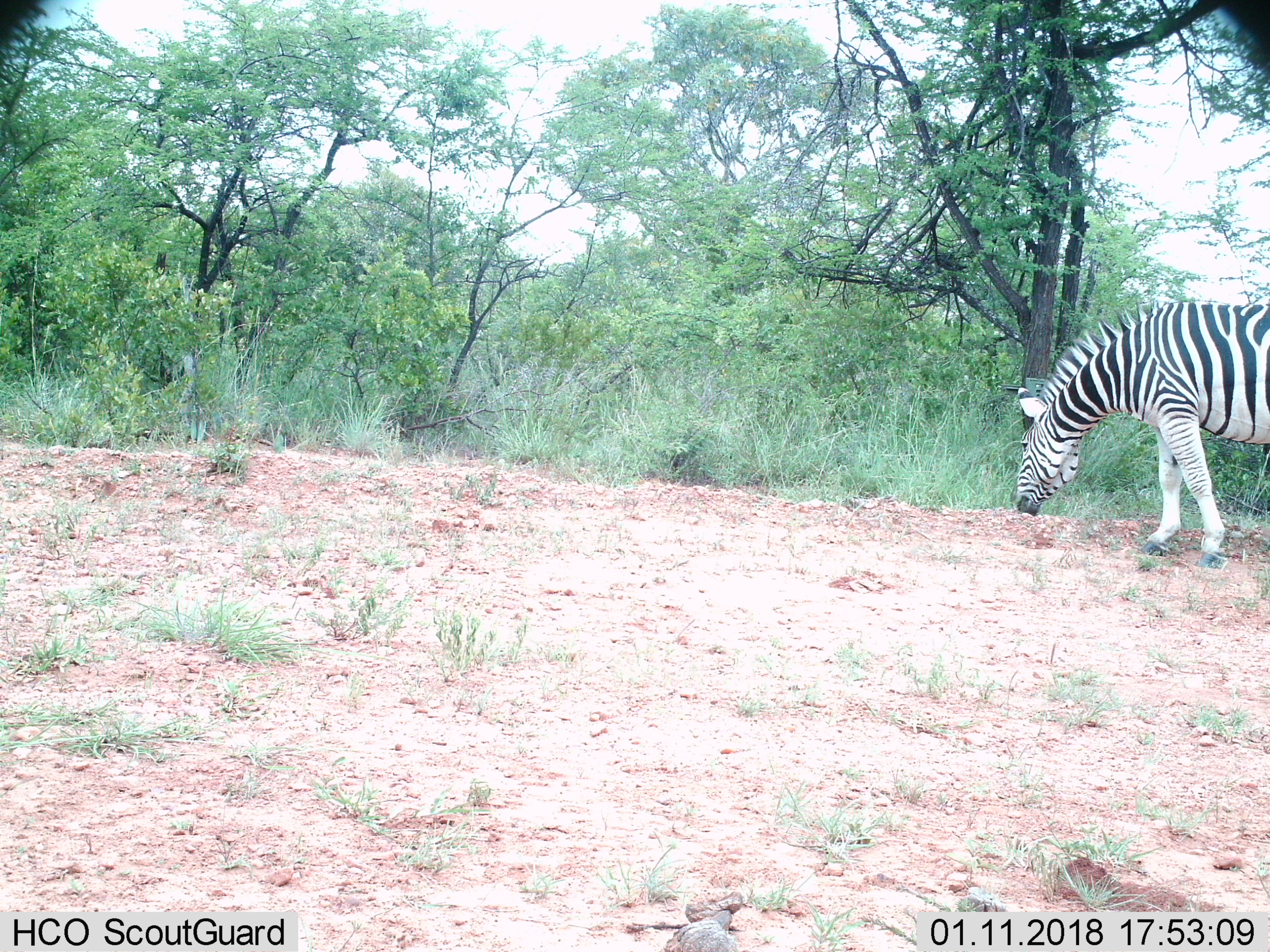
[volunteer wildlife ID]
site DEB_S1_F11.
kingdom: Animalia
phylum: Chordata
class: Mammalia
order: Perissodactyla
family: Equidae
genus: Equus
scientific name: Equus quagga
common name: plains zebra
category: zebraplains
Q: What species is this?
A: Zebraplains (plains zebra) (Equus quagga).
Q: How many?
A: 1.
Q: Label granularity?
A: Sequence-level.